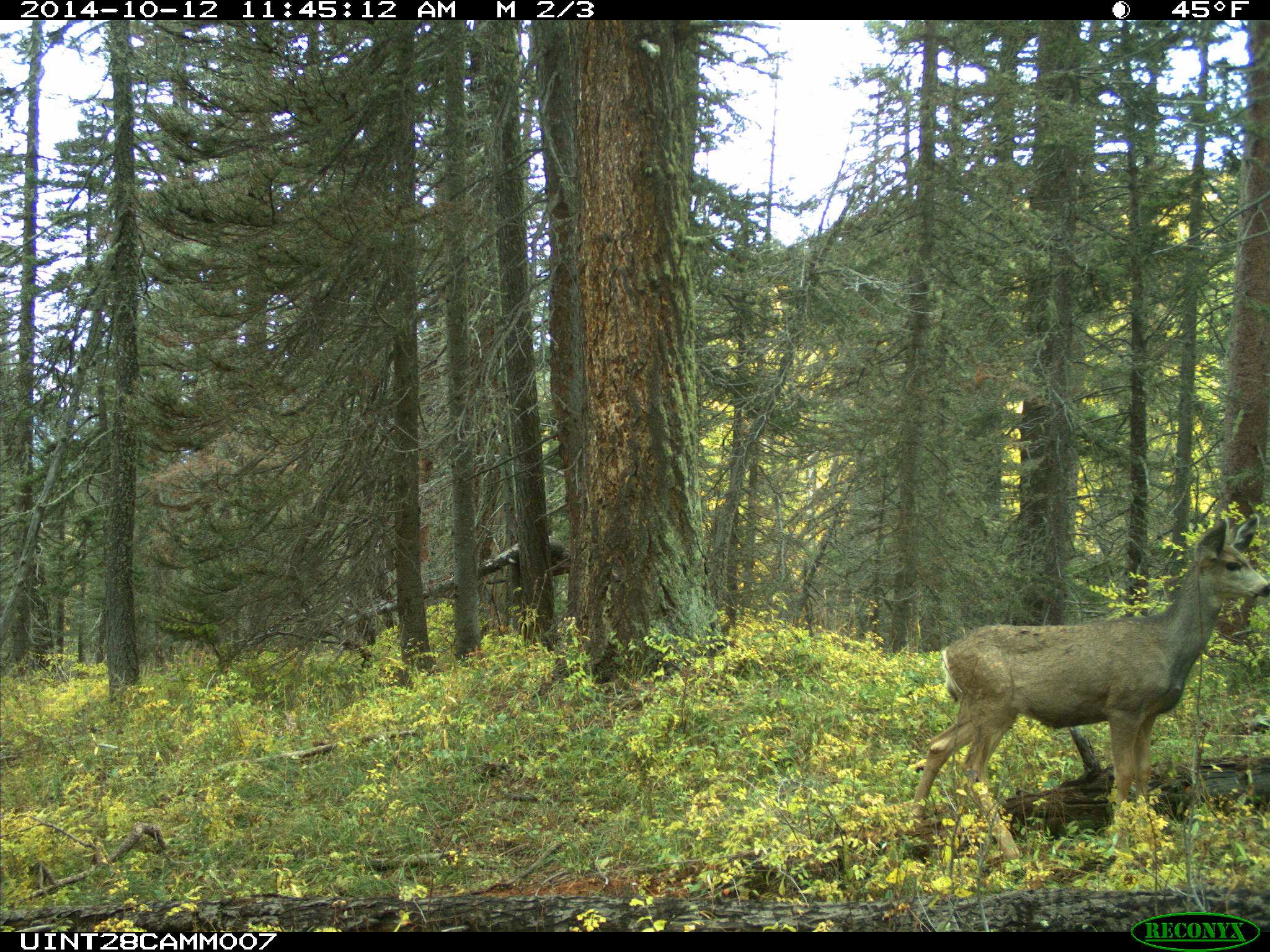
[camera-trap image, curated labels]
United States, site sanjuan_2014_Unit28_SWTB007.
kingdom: Animalia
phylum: Chordata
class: Mammalia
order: Artiodactyla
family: Cervidae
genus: Odocoileus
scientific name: Odocoileus hemionus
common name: mule deer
Odocoileus hemionus (mule deer).